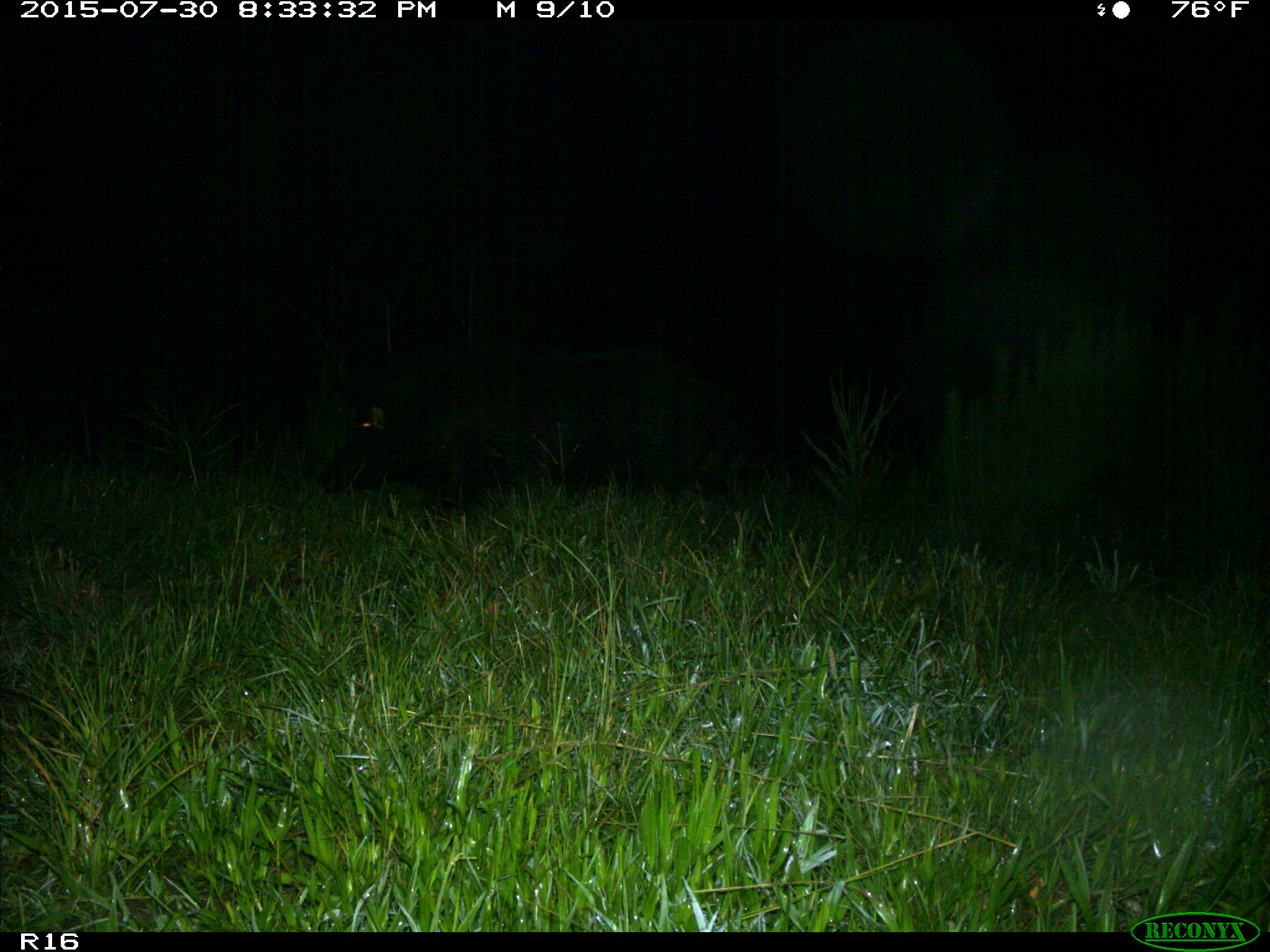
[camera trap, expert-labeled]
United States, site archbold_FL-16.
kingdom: Animalia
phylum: Chordata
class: Mammalia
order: Artiodactyla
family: Suidae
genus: Sus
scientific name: Sus scrofa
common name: wild boar